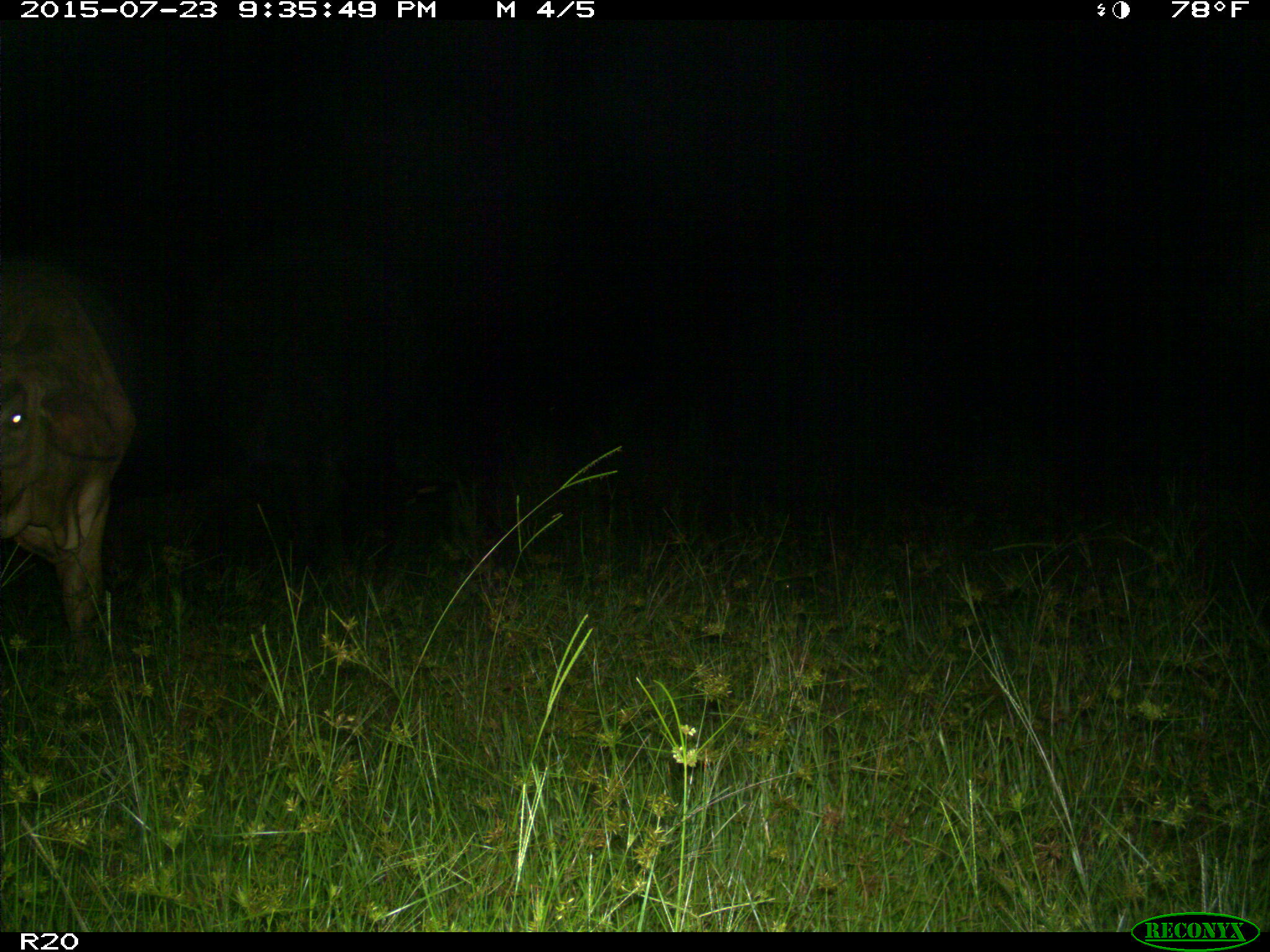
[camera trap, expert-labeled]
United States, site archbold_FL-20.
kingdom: Animalia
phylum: Chordata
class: Mammalia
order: Artiodactyla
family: Bovidae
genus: Bos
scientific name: Bos taurus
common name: domestic cow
Bos taurus (domestic cow).